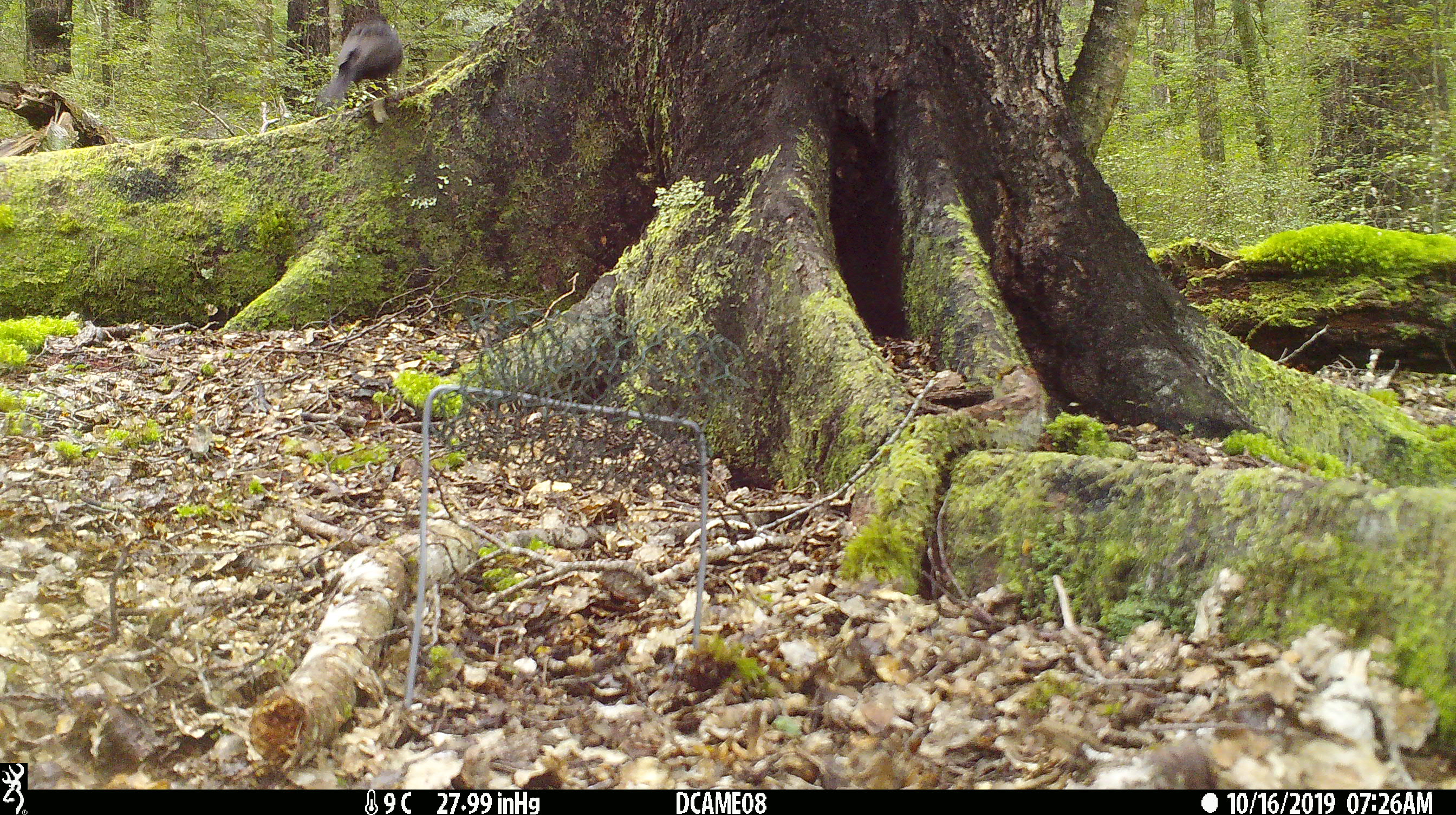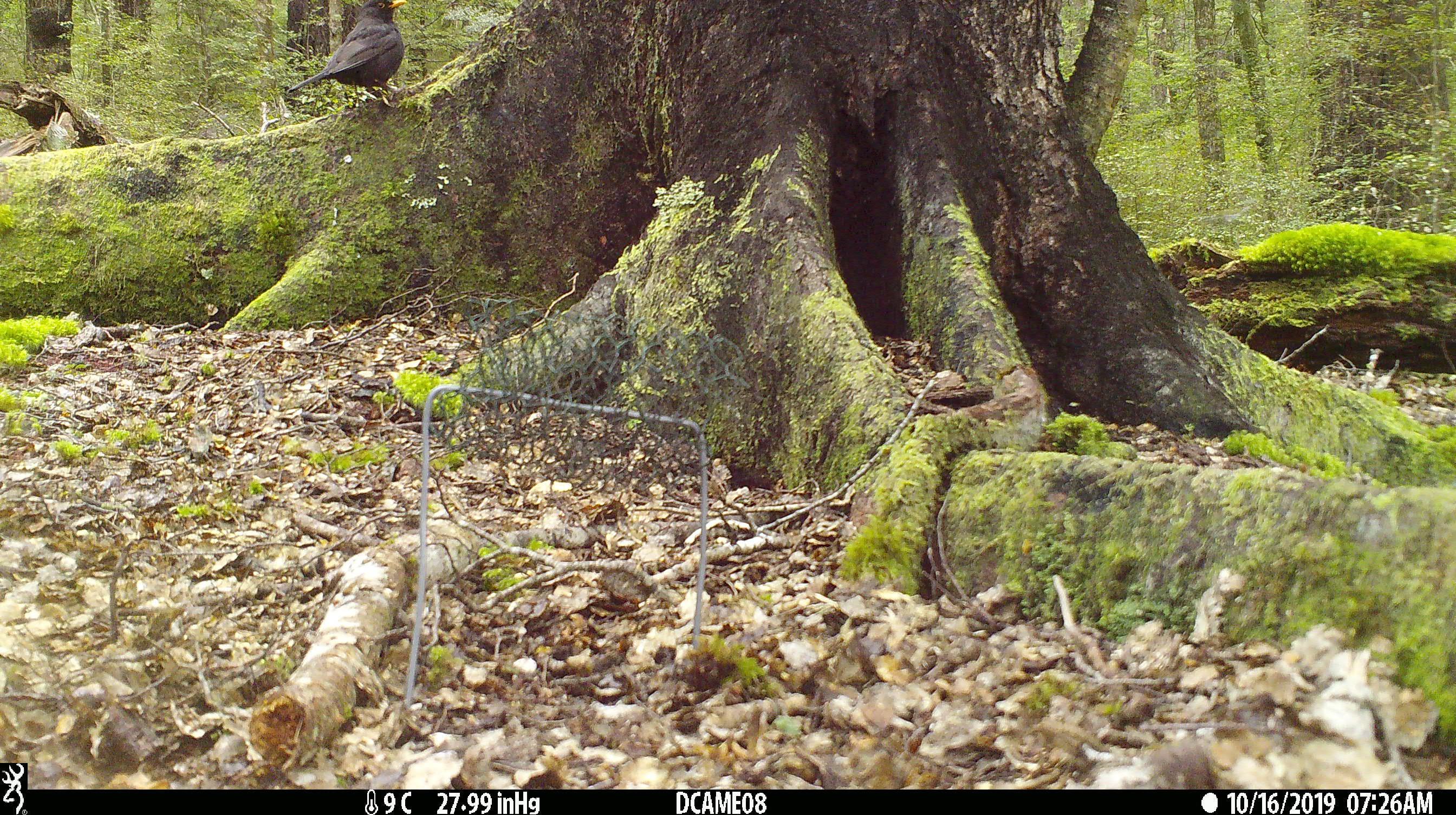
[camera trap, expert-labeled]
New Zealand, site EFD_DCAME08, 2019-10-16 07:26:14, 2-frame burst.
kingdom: Animalia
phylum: Chordata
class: Aves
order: Passeriformes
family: Turdidae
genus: Turdus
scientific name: Turdus merula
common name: eurasian blackbird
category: blackbird